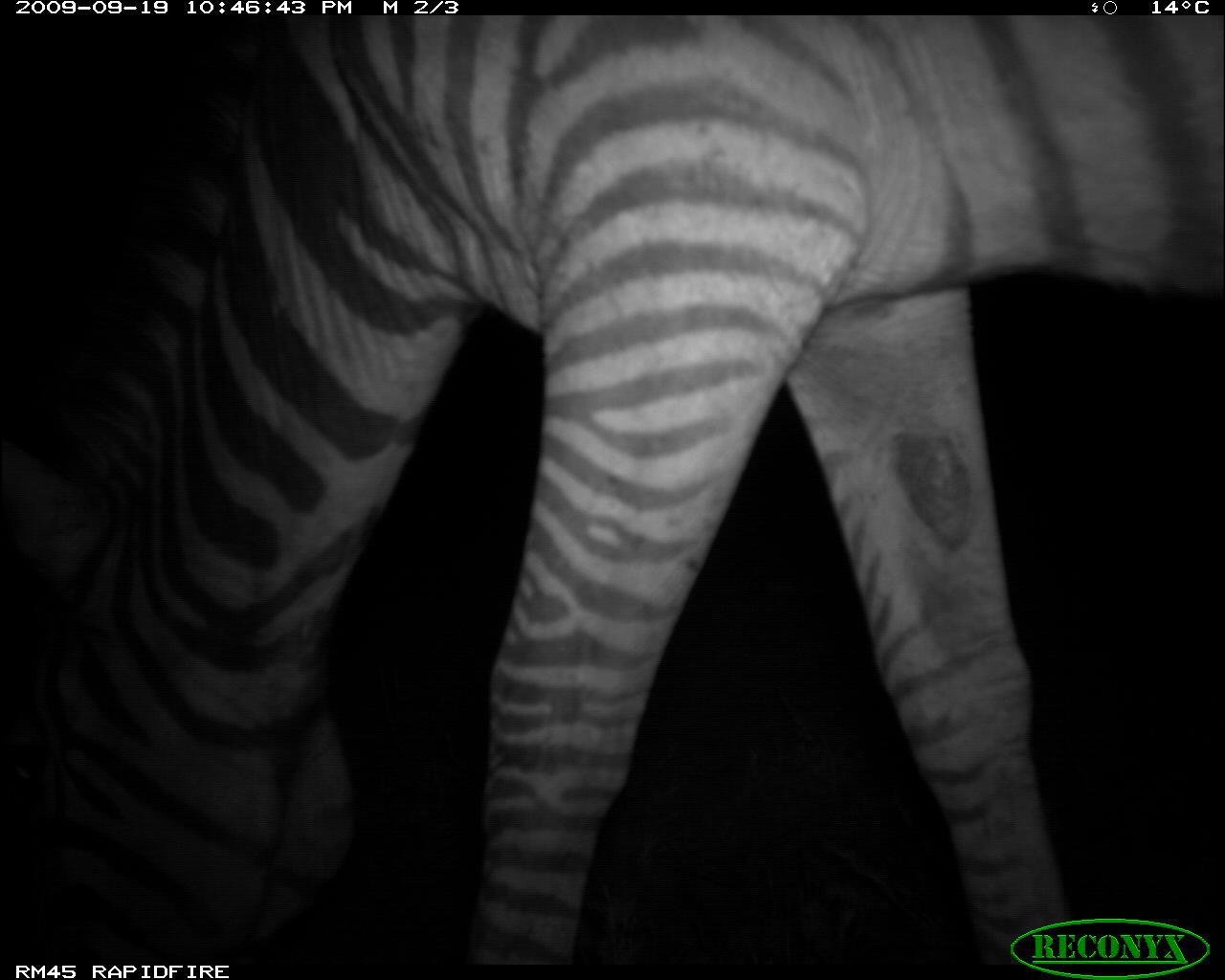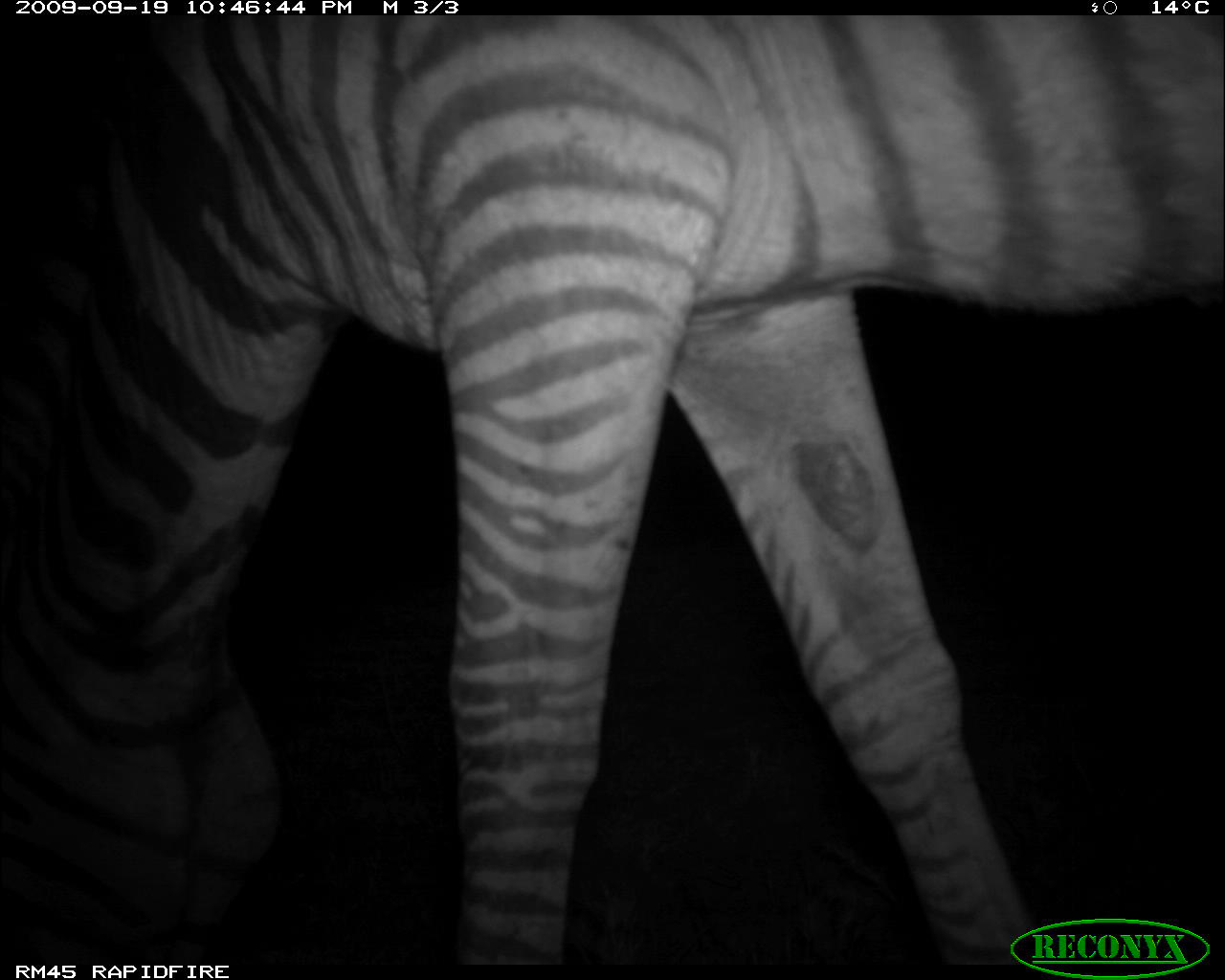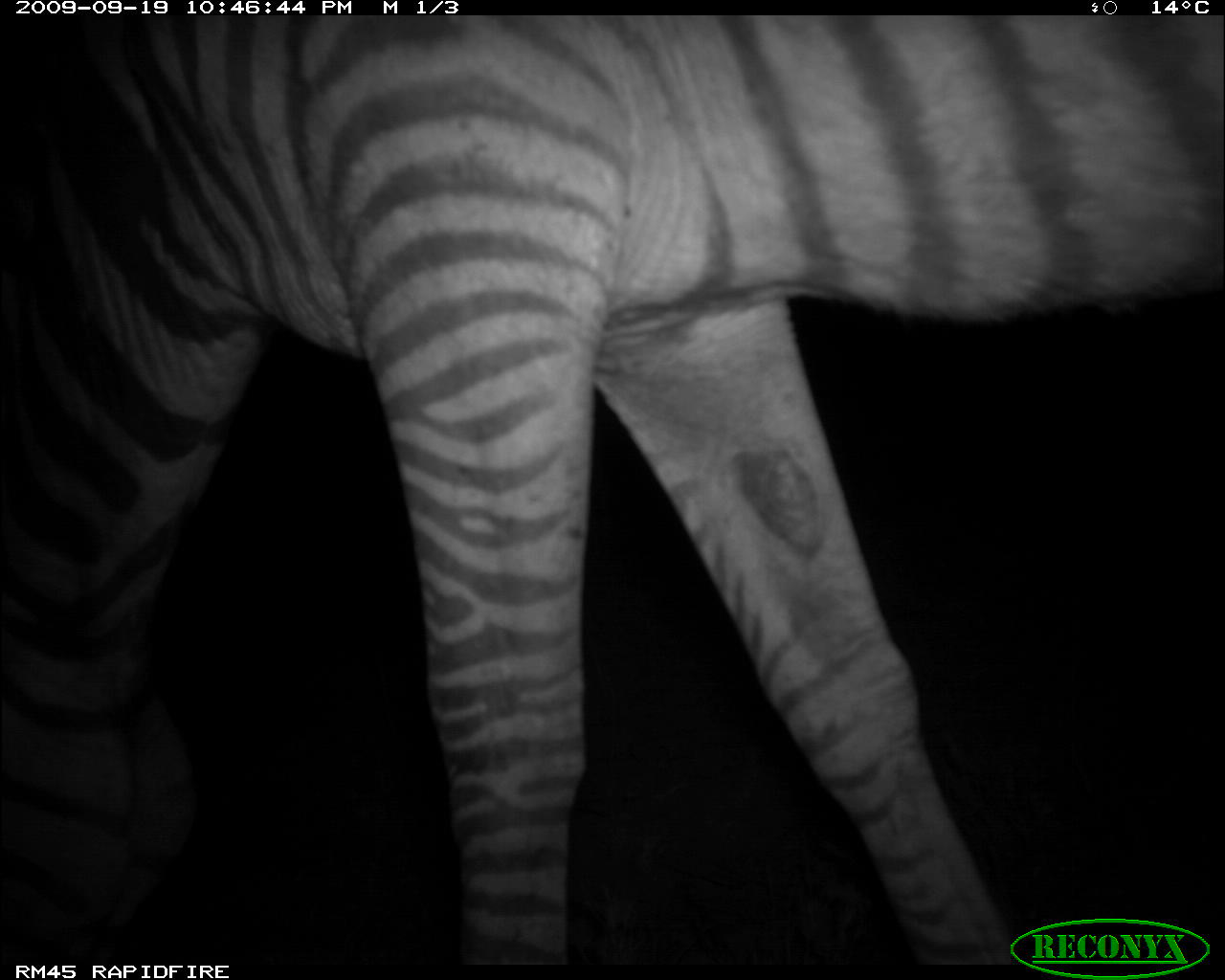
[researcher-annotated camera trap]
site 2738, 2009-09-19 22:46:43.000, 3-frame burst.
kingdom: Animalia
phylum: Chordata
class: Mammalia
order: Perissodactyla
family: Equidae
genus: Equus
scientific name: Equus quagga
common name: plains zebra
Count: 1.